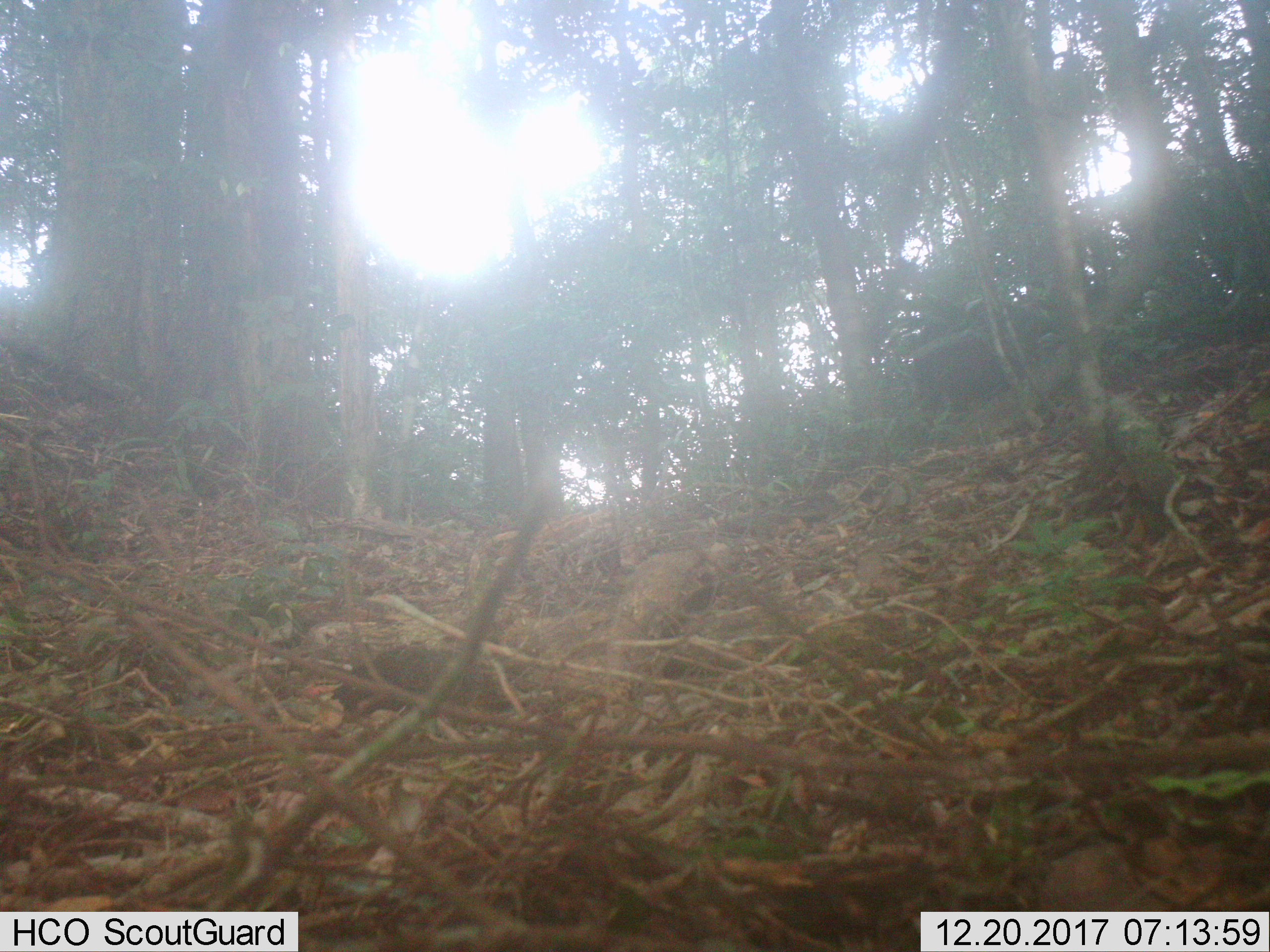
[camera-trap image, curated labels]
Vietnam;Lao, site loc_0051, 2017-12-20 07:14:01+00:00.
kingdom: Animalia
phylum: Chordata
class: Mammalia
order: Artiodactyla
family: Suidae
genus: Sus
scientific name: Sus scrofa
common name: eurasian wild pig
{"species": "eurasian wild pig (Sus scrofa)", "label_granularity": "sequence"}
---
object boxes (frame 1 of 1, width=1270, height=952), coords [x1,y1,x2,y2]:
eurasian wild pig: [912,293,1065,423]